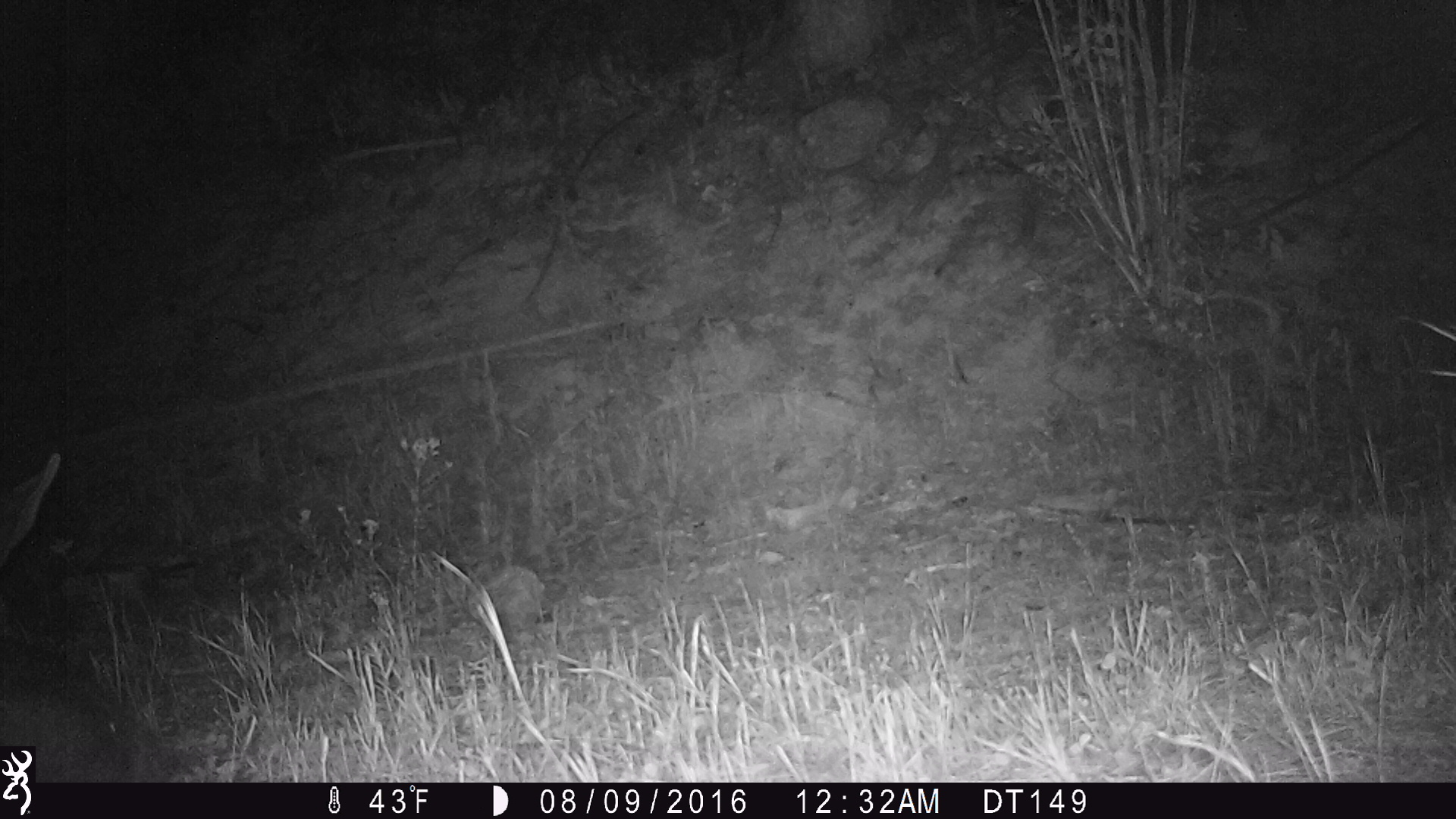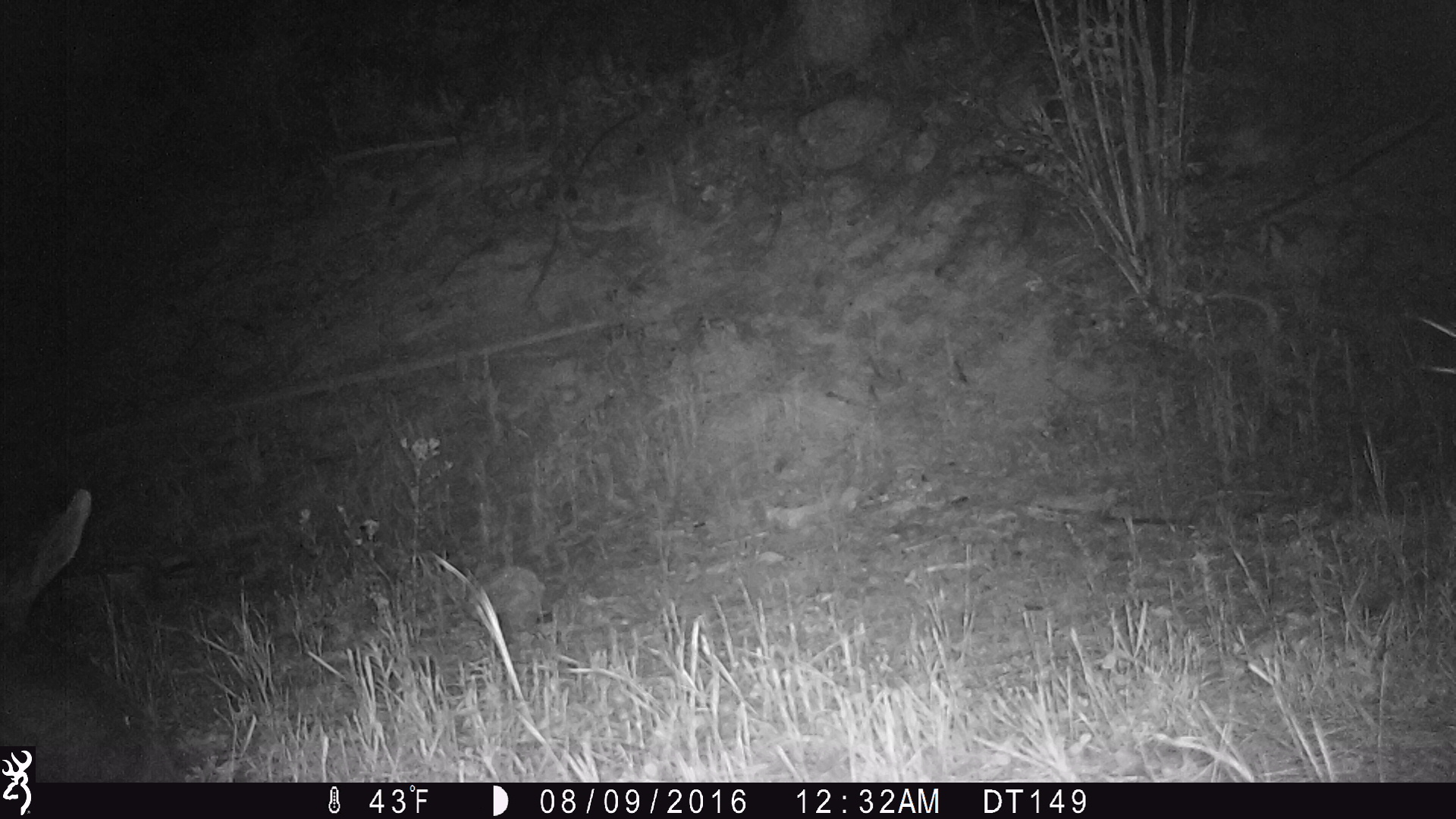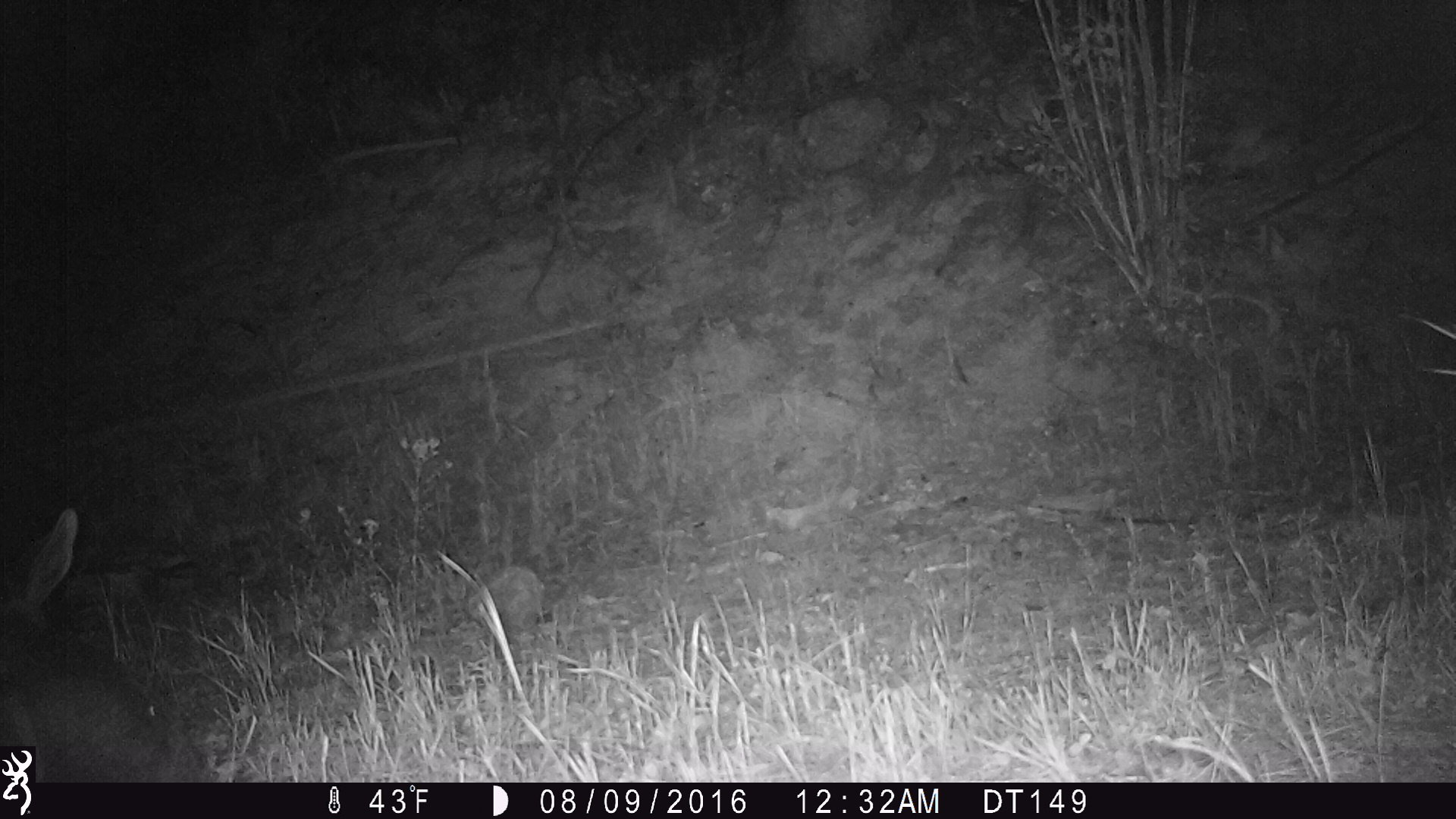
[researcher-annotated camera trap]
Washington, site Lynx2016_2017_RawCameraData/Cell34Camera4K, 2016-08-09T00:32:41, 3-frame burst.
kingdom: Animalia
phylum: Chordata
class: Mammalia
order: Artiodactyla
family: Cervidae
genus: Alces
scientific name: Alces alces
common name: moose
Alces alces (moose). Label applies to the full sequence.